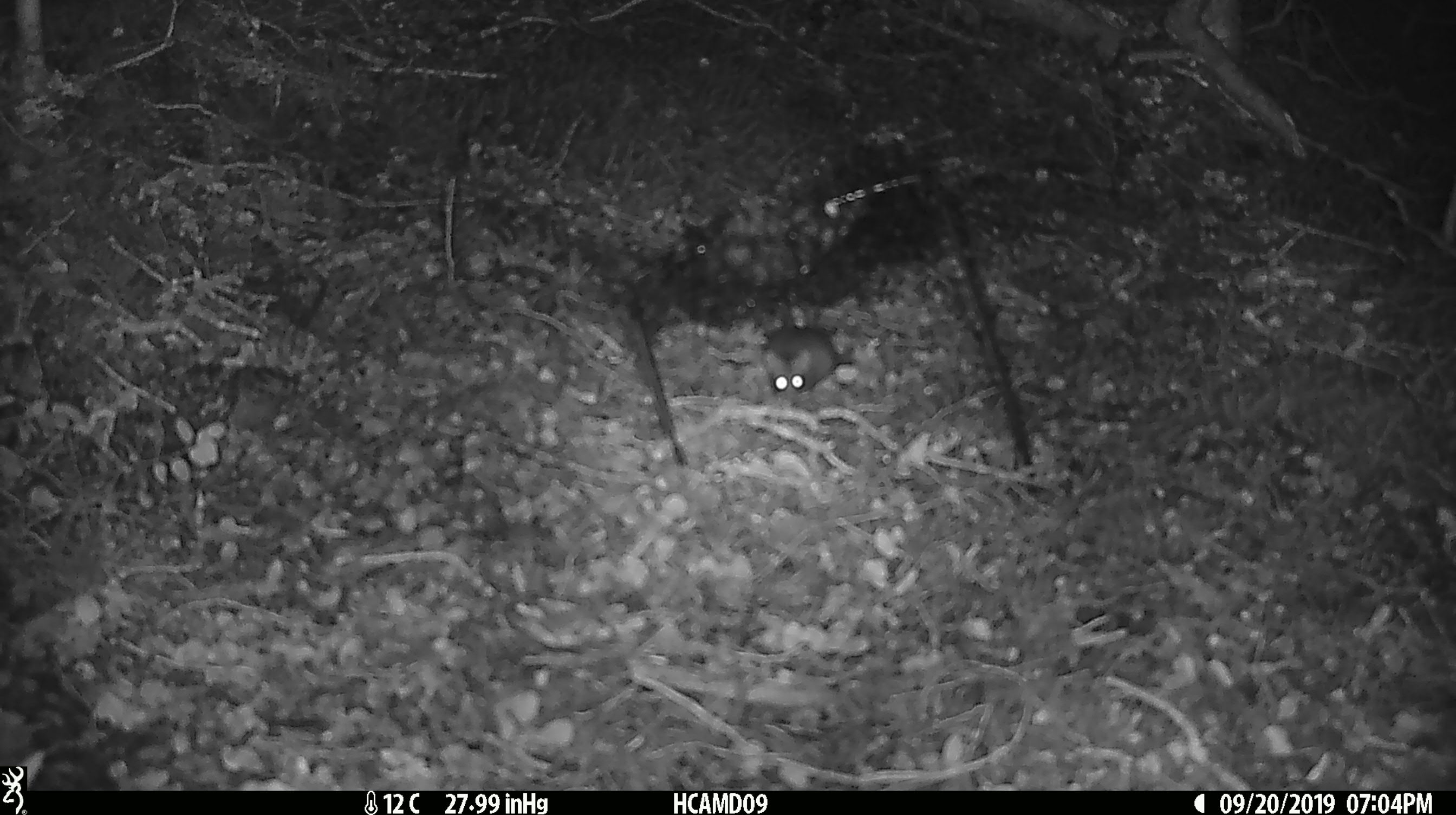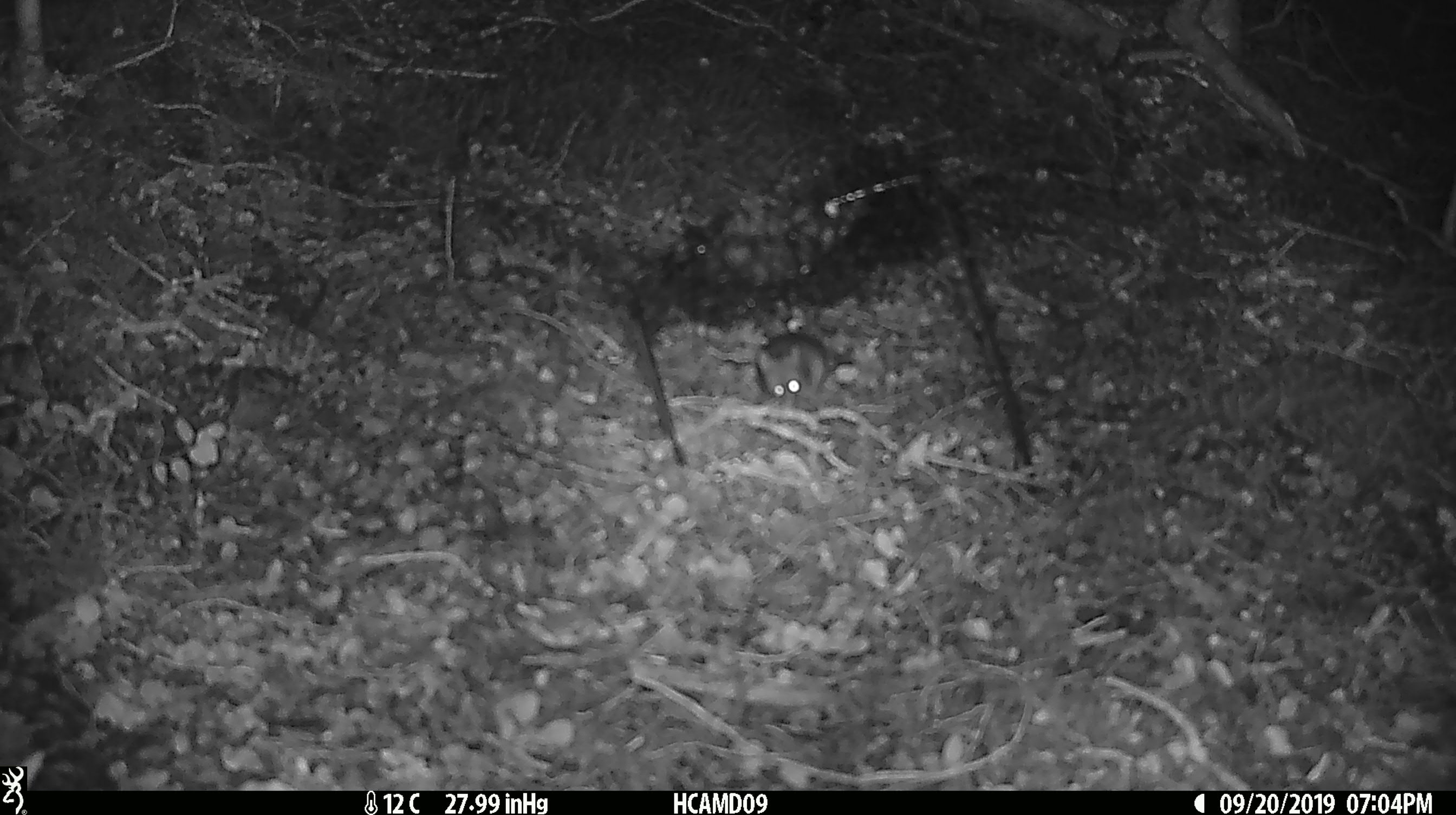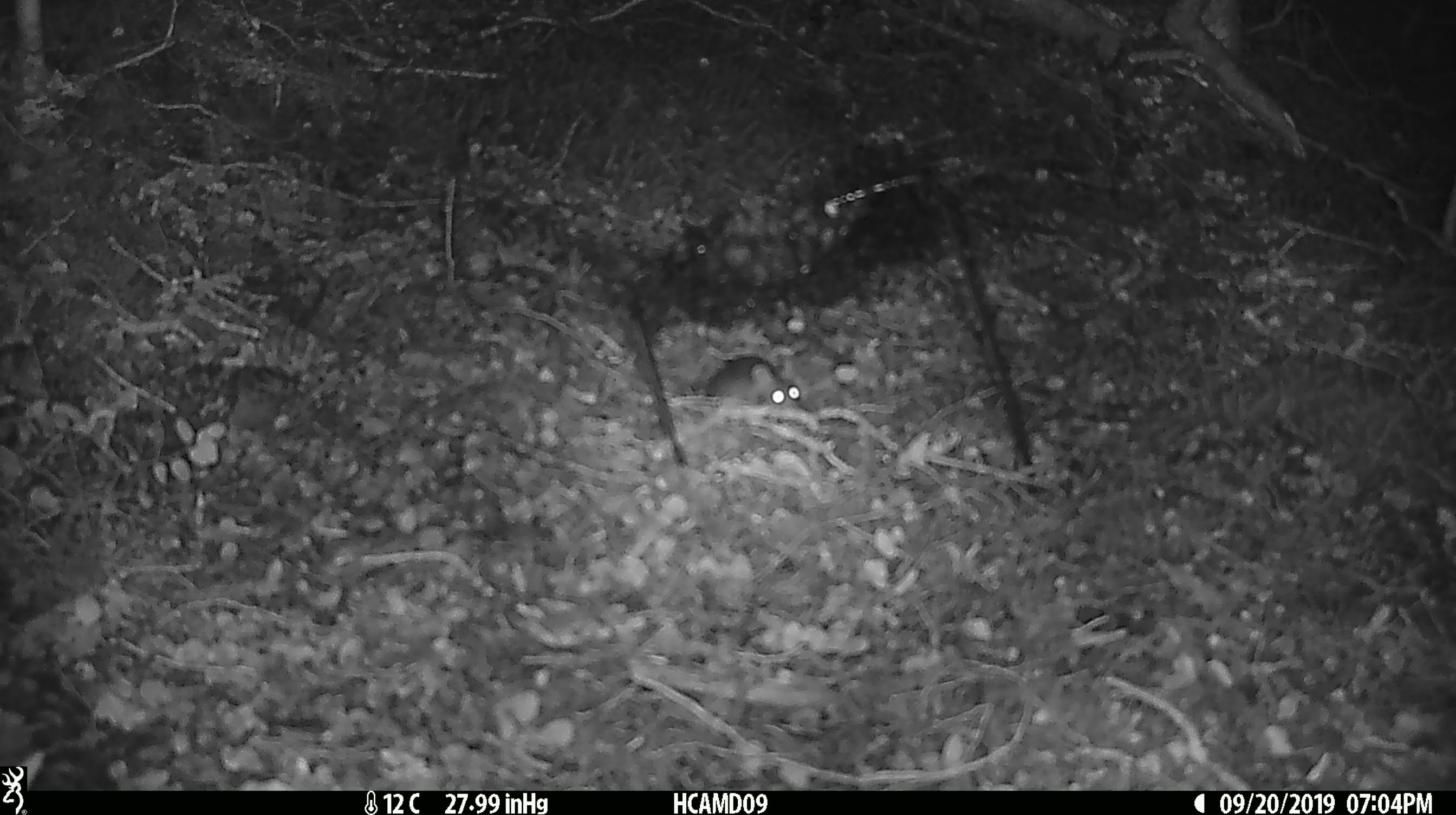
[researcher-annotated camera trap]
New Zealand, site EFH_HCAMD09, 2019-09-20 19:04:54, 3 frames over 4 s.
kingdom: Animalia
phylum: Chordata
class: Mammalia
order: Rodentia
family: Muridae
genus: Mus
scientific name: Mus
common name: mouse